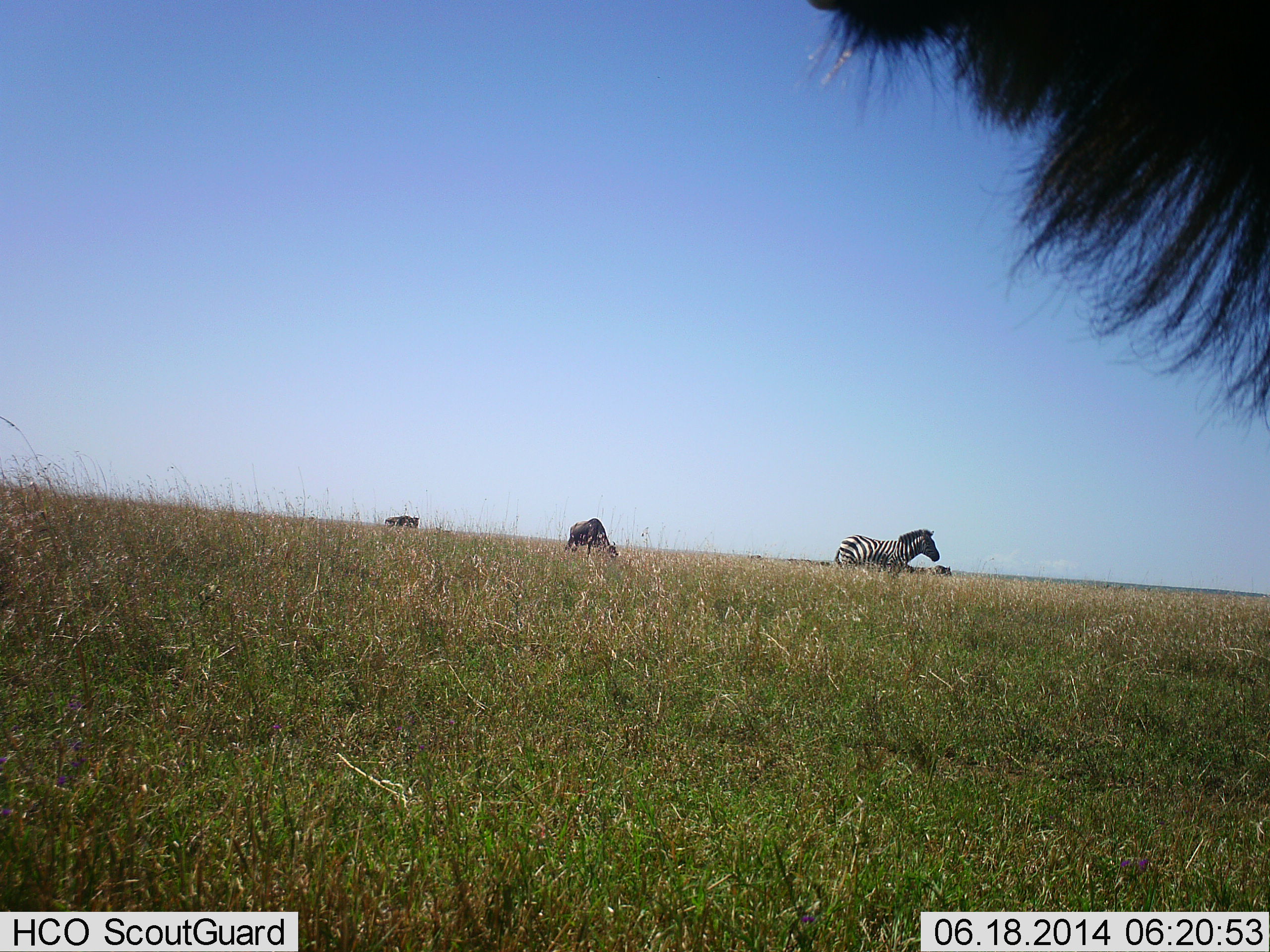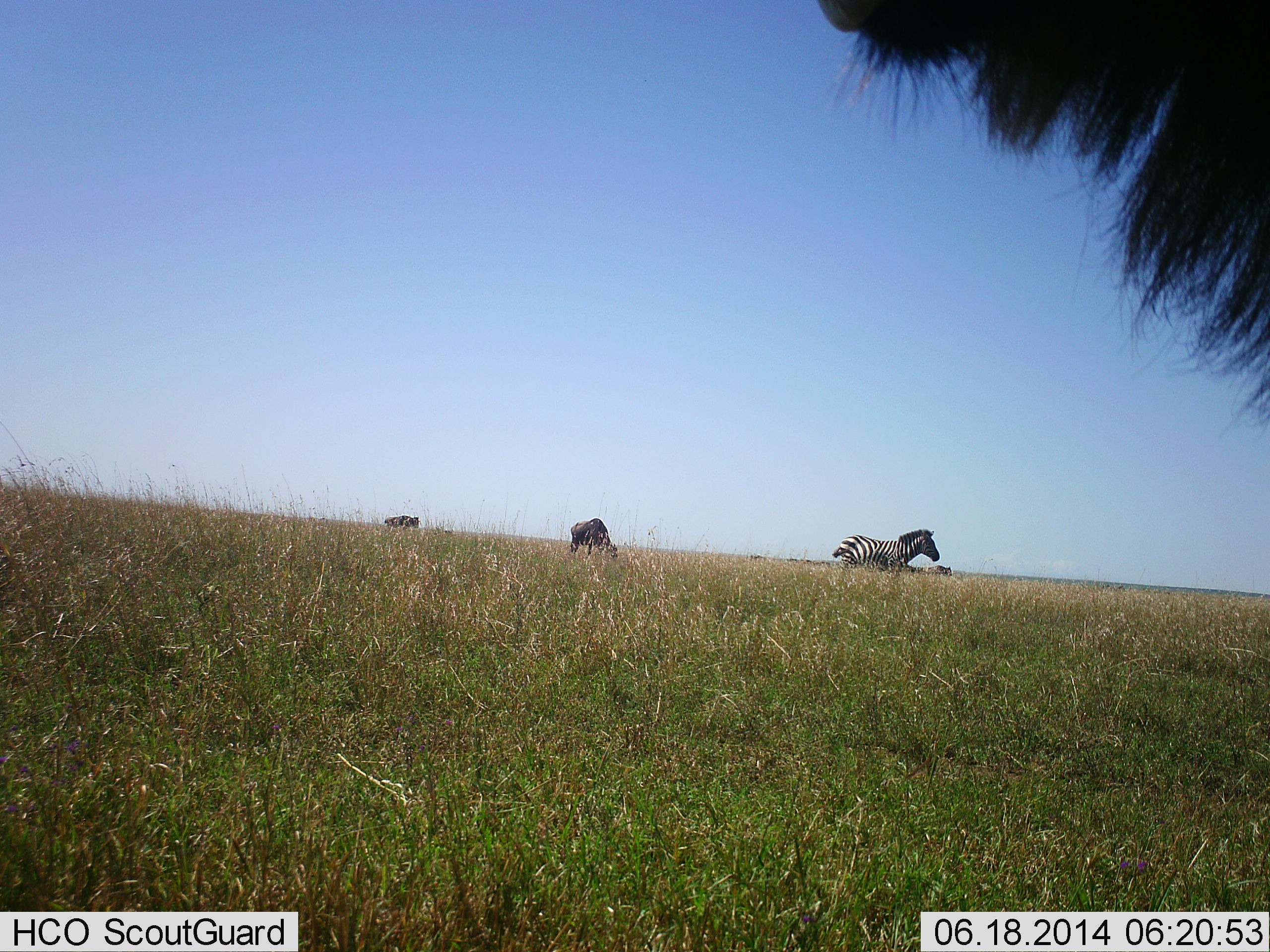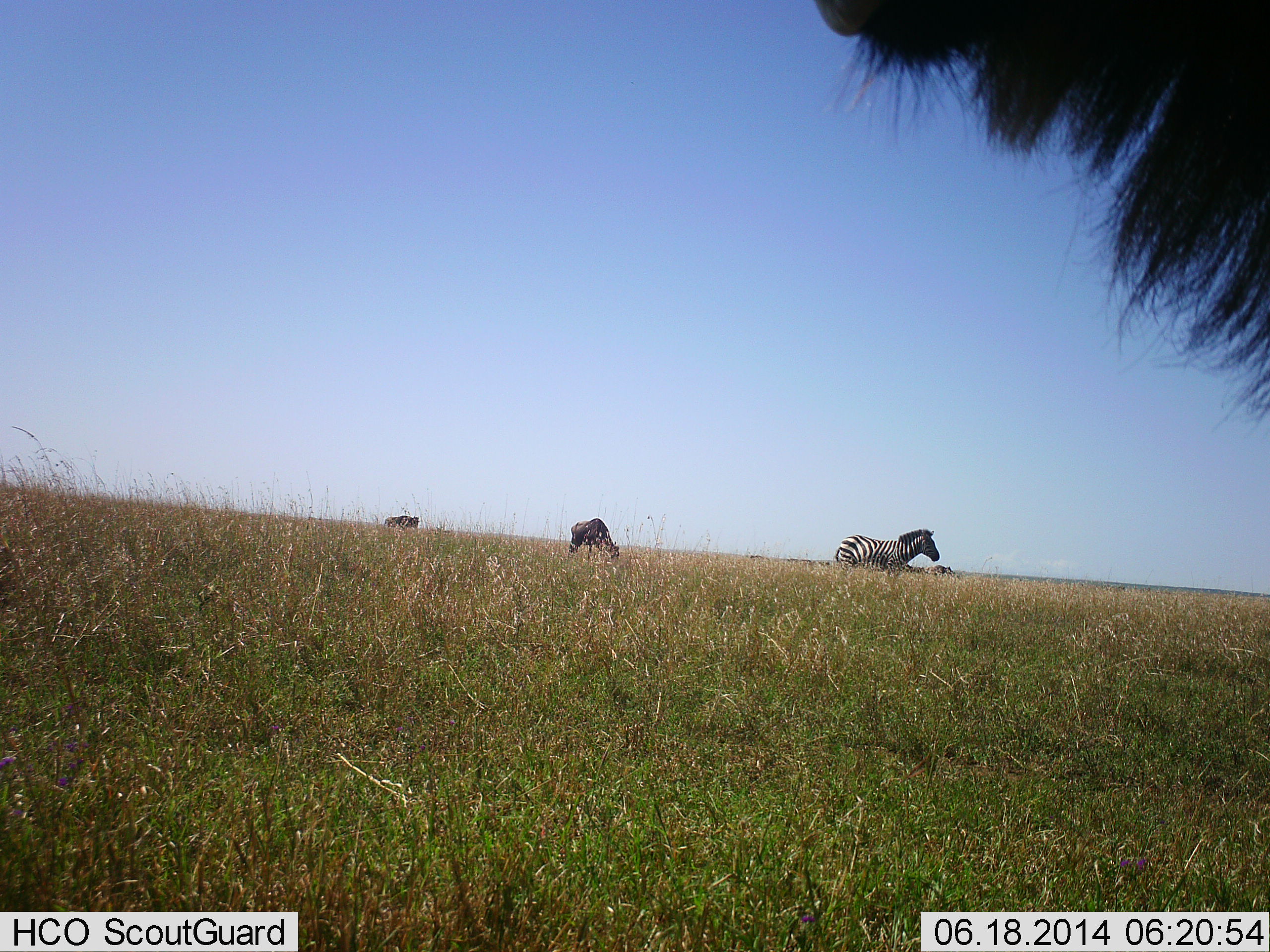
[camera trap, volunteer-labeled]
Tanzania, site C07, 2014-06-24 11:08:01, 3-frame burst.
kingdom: Animalia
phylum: Chordata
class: Mammalia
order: Artiodactyla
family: Bovidae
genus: Connochaetes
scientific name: Connochaetes taurinus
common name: blue wildebeest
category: wildebeest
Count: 3.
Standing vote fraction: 70%.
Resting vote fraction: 0%.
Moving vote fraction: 0%.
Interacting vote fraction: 0%.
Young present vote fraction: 0%.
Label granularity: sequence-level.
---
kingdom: Animalia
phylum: Chordata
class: Mammalia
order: Perissodactyla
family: Equidae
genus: Equus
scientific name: Equus quagga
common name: plains zebra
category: zebra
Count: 1.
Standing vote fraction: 73%.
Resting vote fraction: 7%.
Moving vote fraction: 27%.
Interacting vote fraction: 0%.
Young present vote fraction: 0%.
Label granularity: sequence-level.